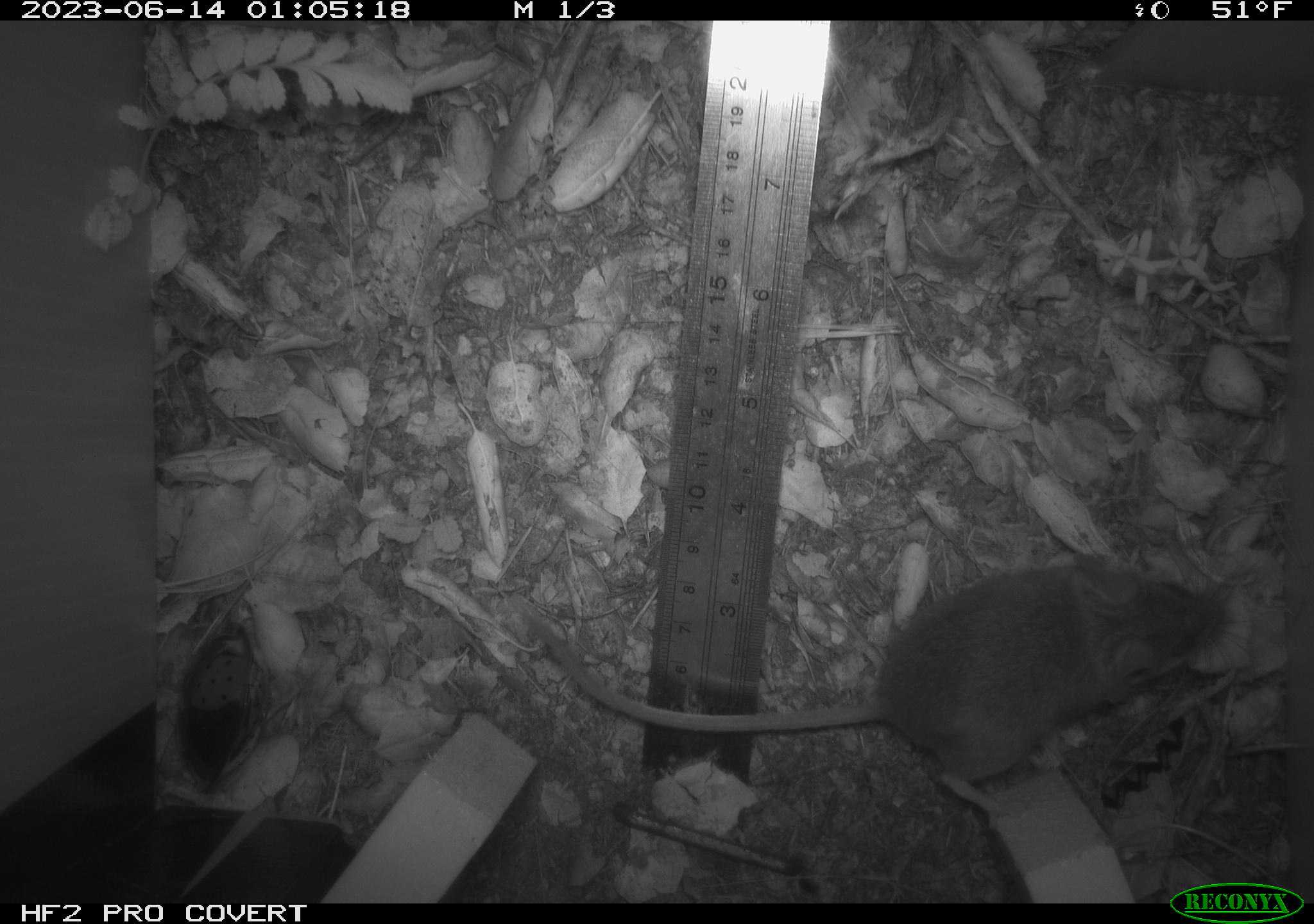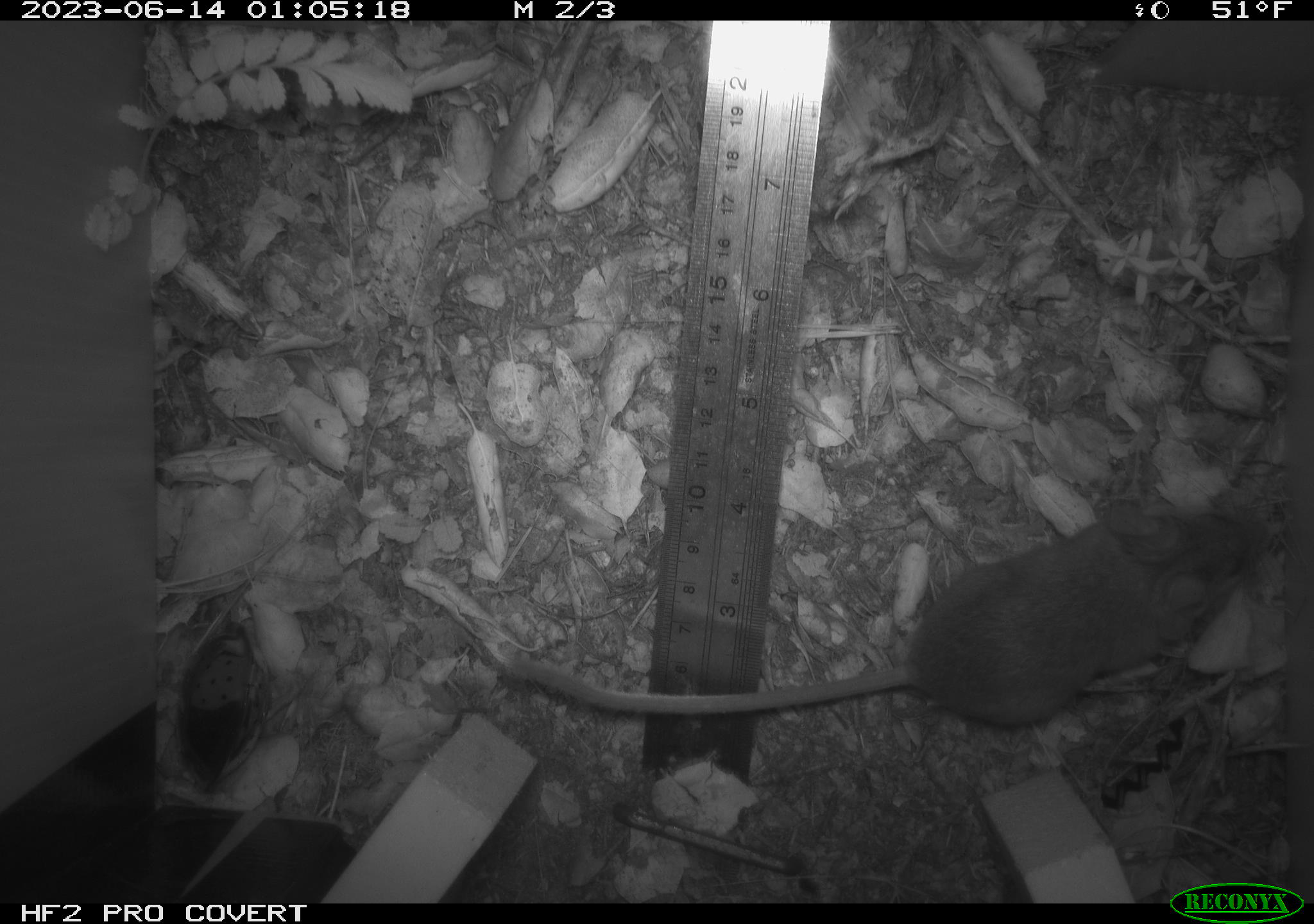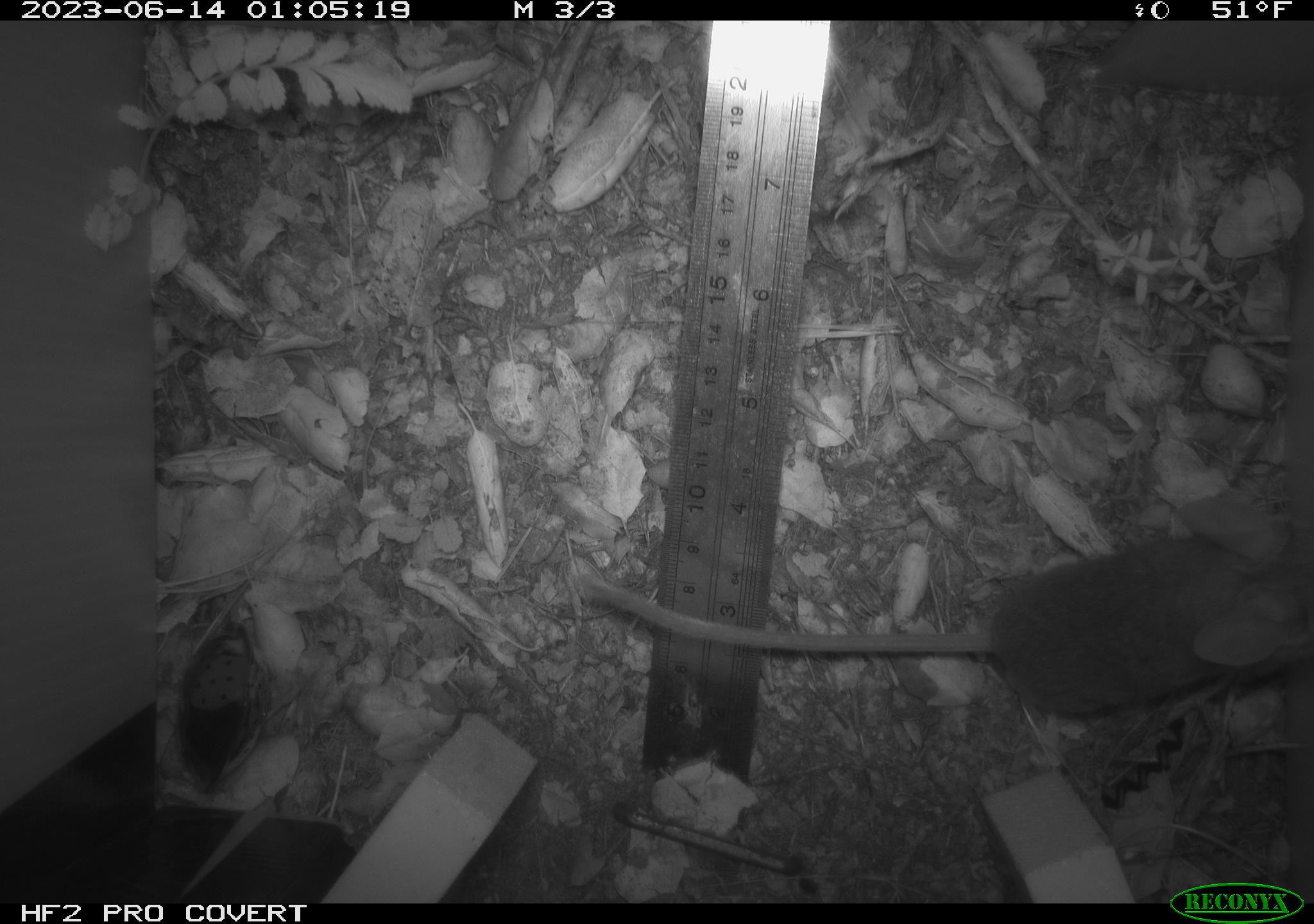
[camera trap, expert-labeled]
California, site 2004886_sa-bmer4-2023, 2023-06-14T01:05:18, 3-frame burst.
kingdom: Animalia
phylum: Chordata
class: Mammalia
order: Rodentia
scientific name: Rodentia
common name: mouse species